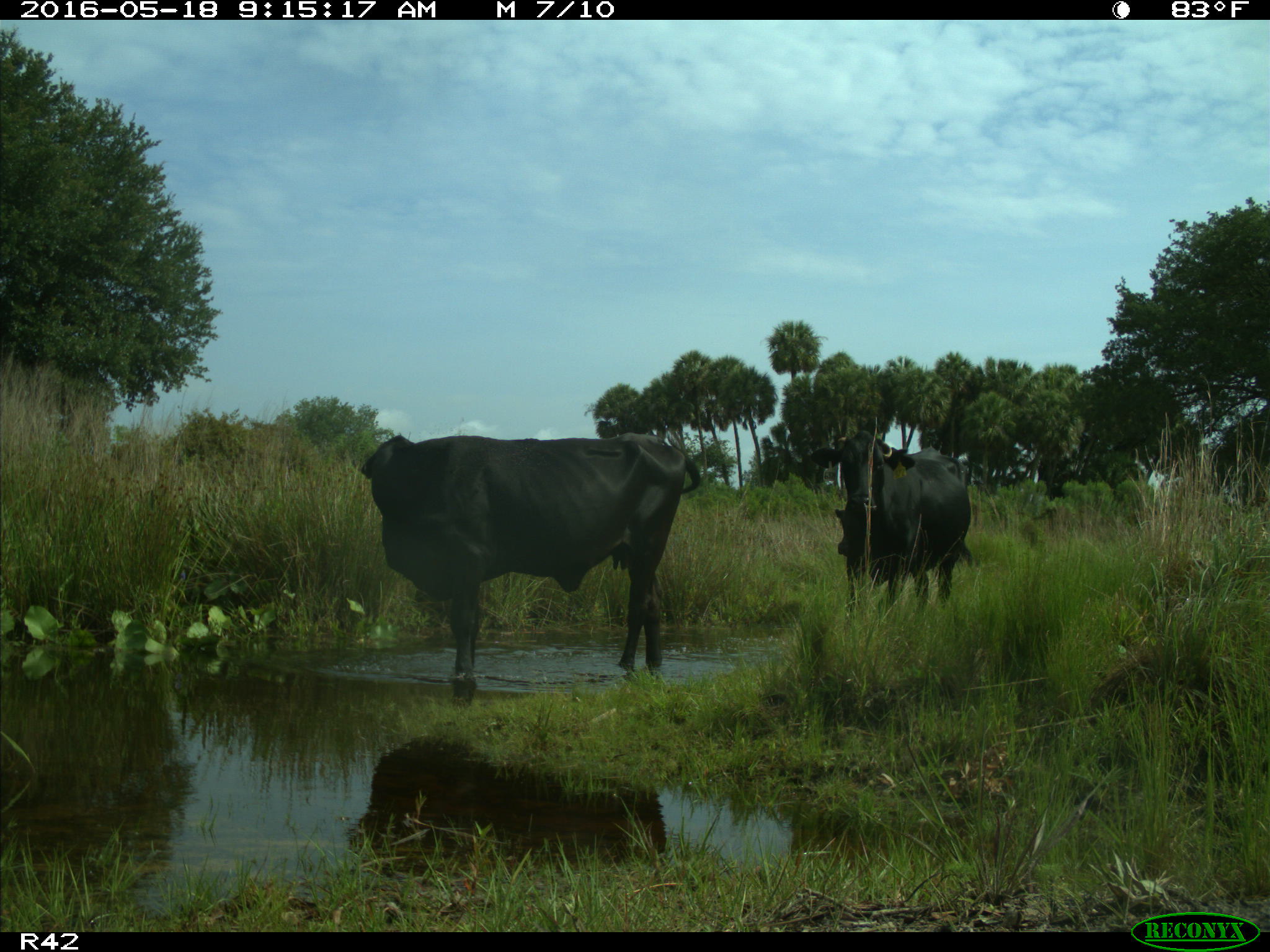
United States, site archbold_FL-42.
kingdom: Animalia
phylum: Chordata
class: Mammalia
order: Artiodactyla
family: Bovidae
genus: Bos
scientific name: Bos taurus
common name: domestic cow